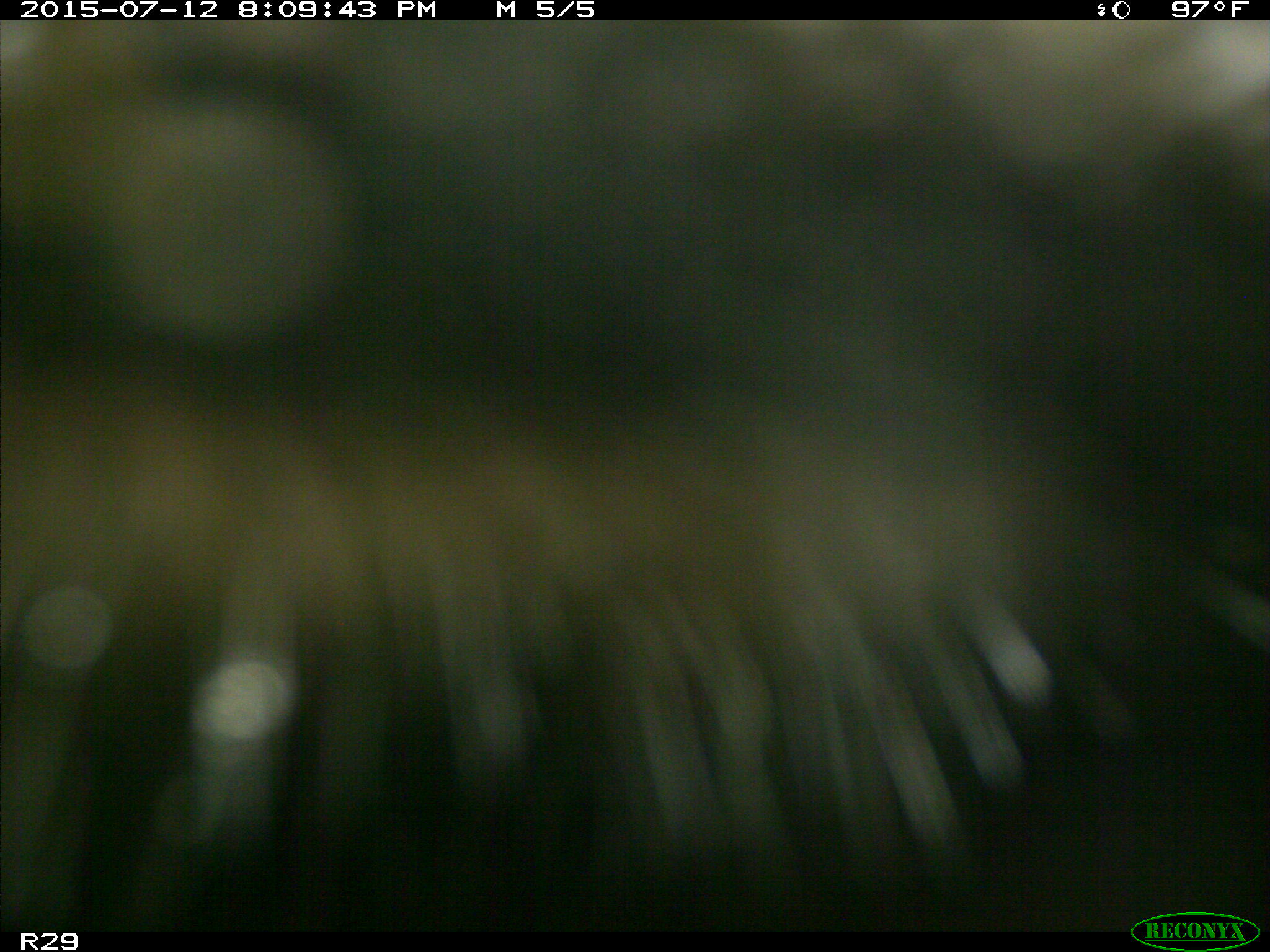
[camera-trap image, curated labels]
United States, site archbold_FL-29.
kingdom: Animalia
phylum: Chordata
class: Mammalia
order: Artiodactyla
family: Bovidae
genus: Bos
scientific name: Bos taurus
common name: domestic cow